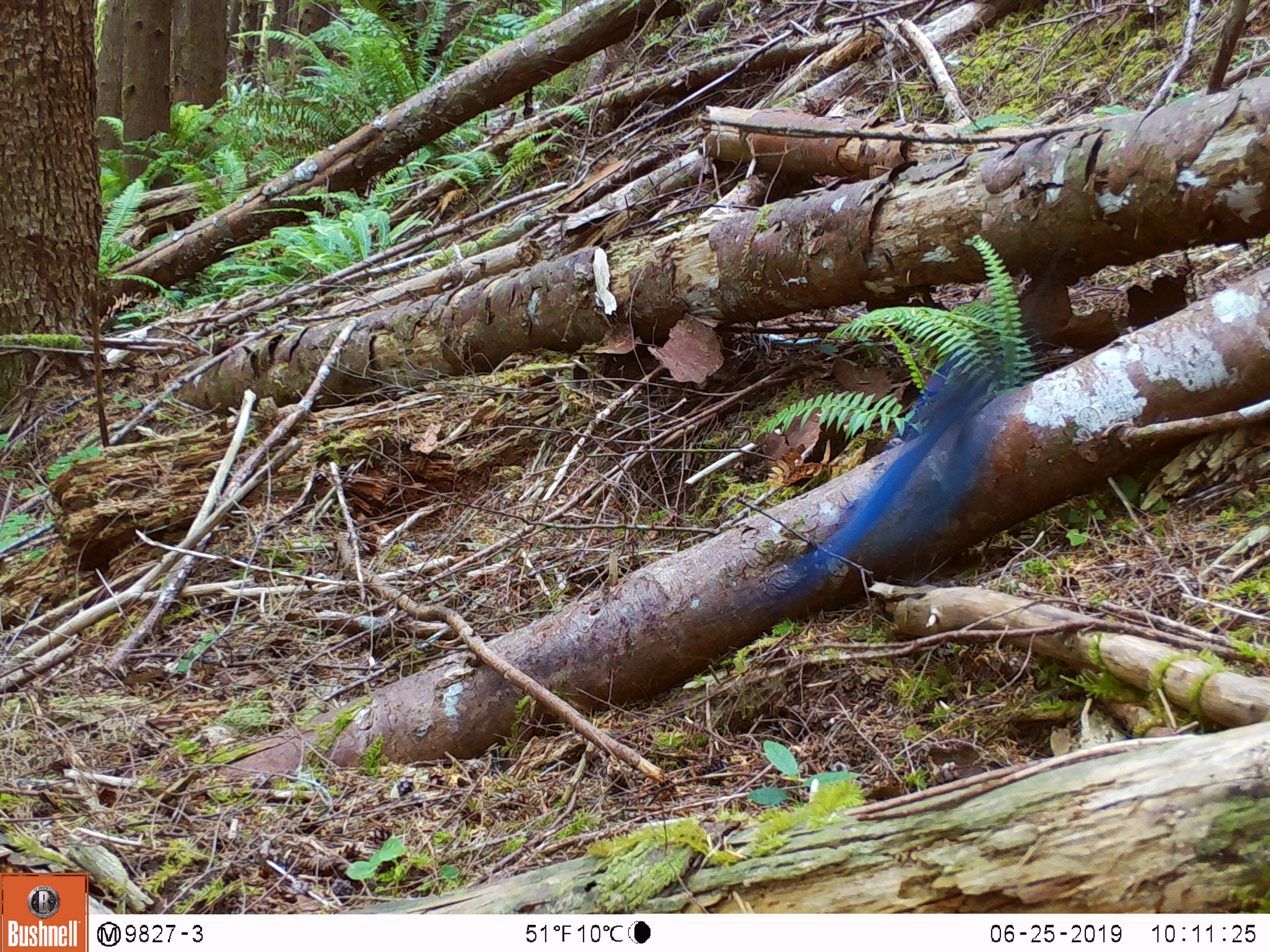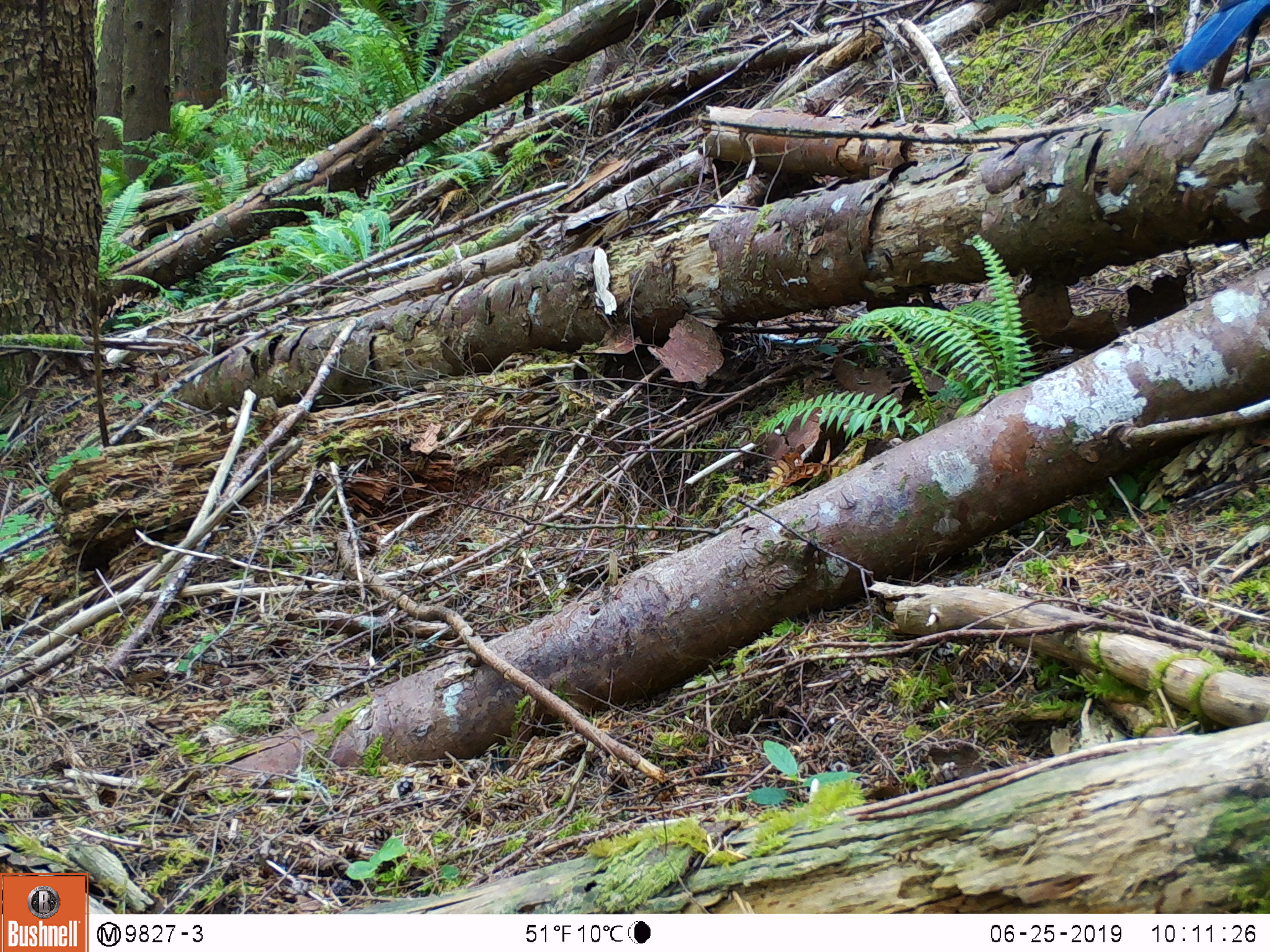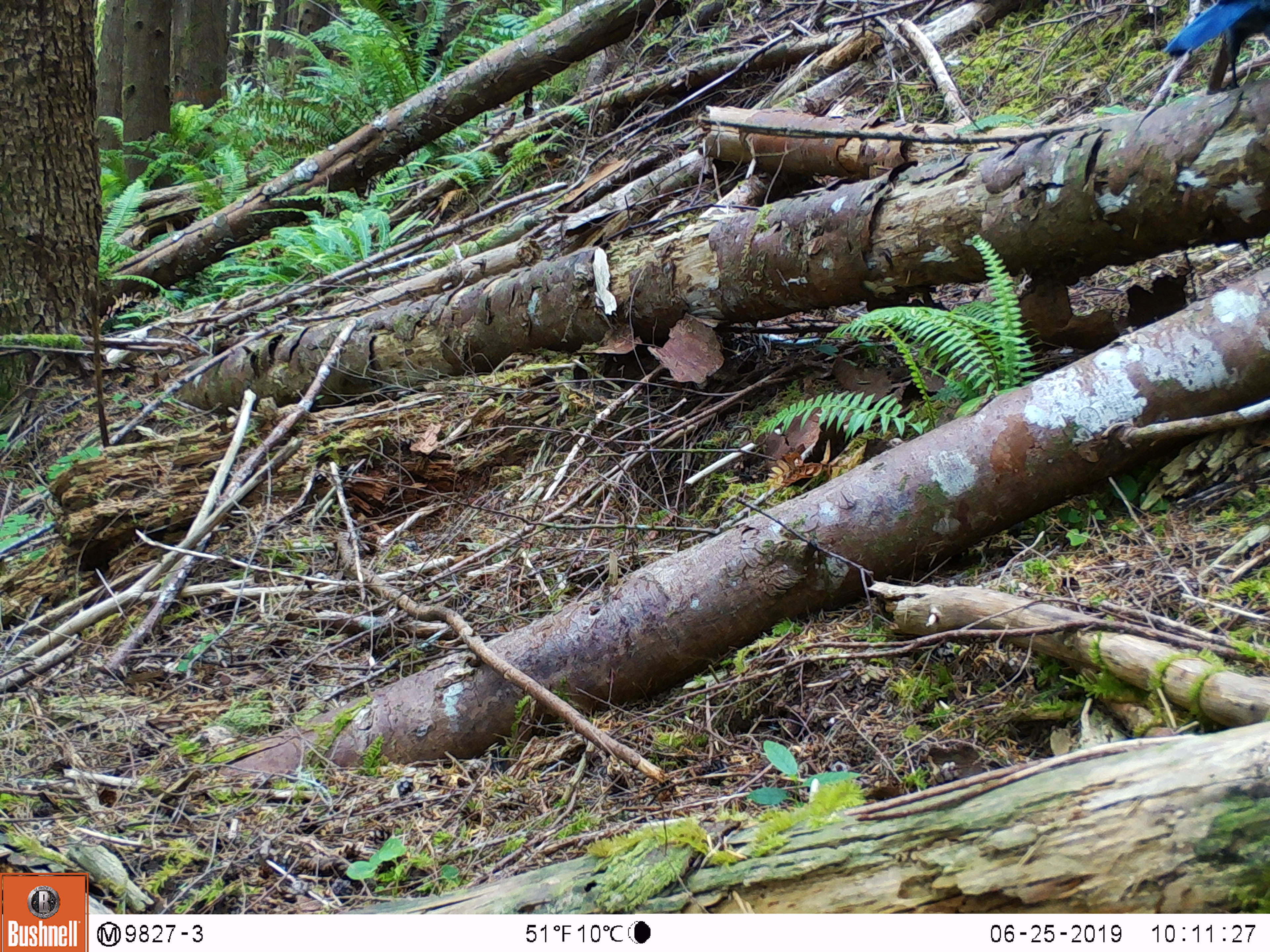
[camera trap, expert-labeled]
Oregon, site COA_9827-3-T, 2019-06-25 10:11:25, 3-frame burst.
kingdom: Animalia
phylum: Chordata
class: Aves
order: Passeriformes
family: Corvidae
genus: Cyanocitta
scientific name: Cyanocitta stelleri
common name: steller's jay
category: stellers jay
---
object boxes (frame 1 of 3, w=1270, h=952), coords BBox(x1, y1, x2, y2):
stellers jay: BBox(789, 363, 1010, 597)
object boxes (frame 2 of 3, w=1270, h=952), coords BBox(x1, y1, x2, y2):
stellers jay: BBox(1162, 1, 1265, 85)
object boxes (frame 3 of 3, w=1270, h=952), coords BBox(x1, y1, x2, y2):
stellers jay: BBox(1162, 0, 1265, 94)